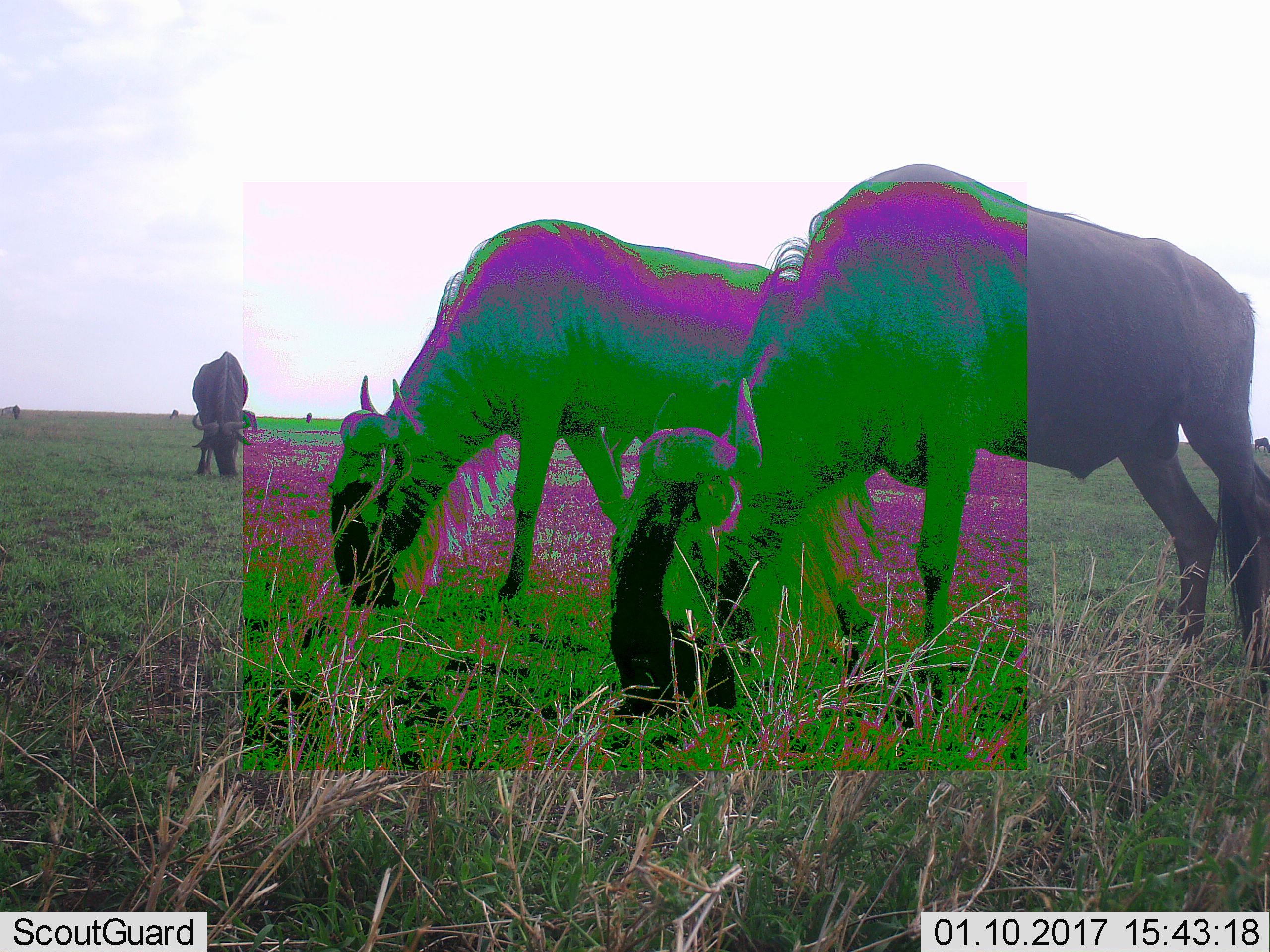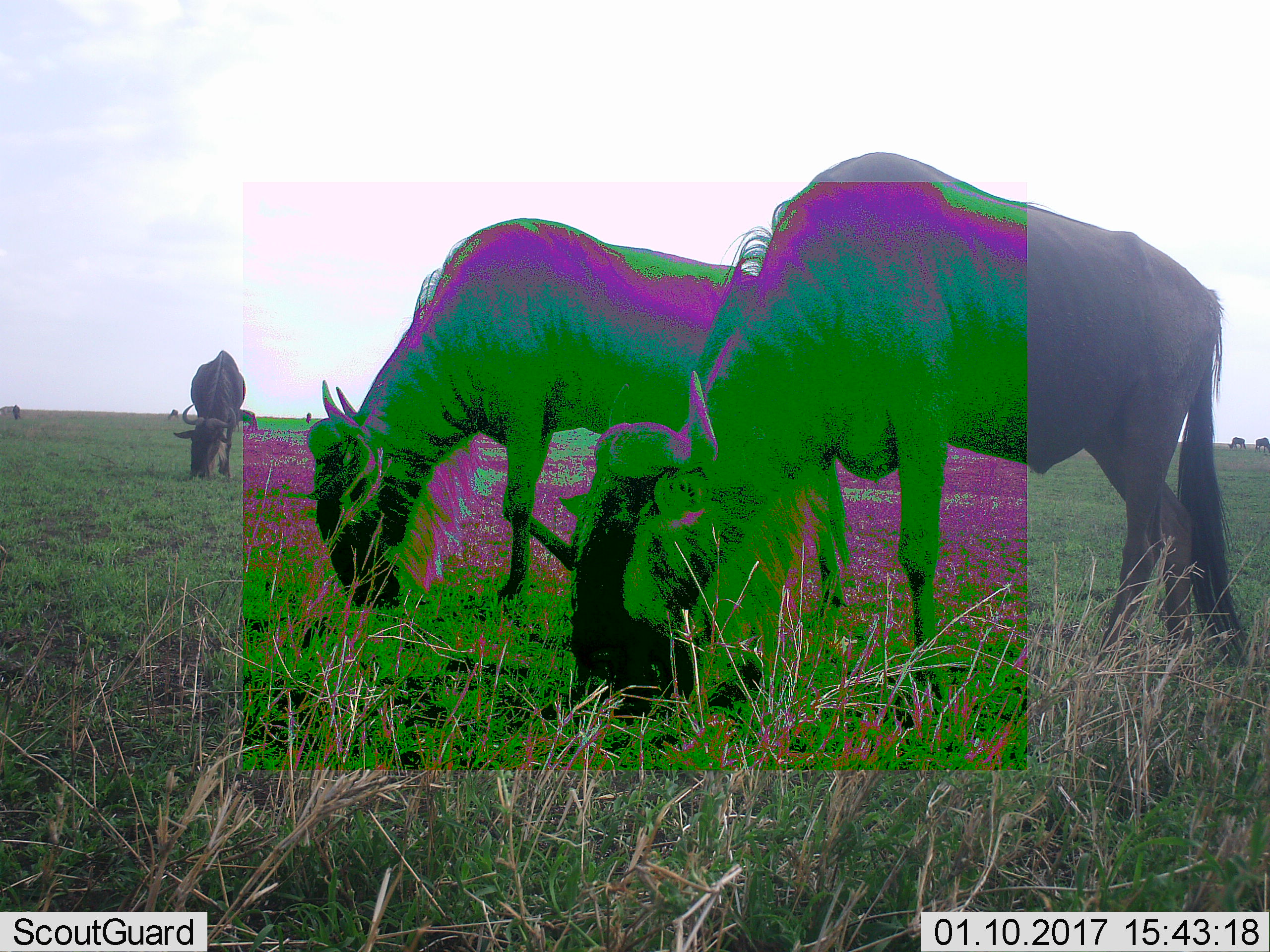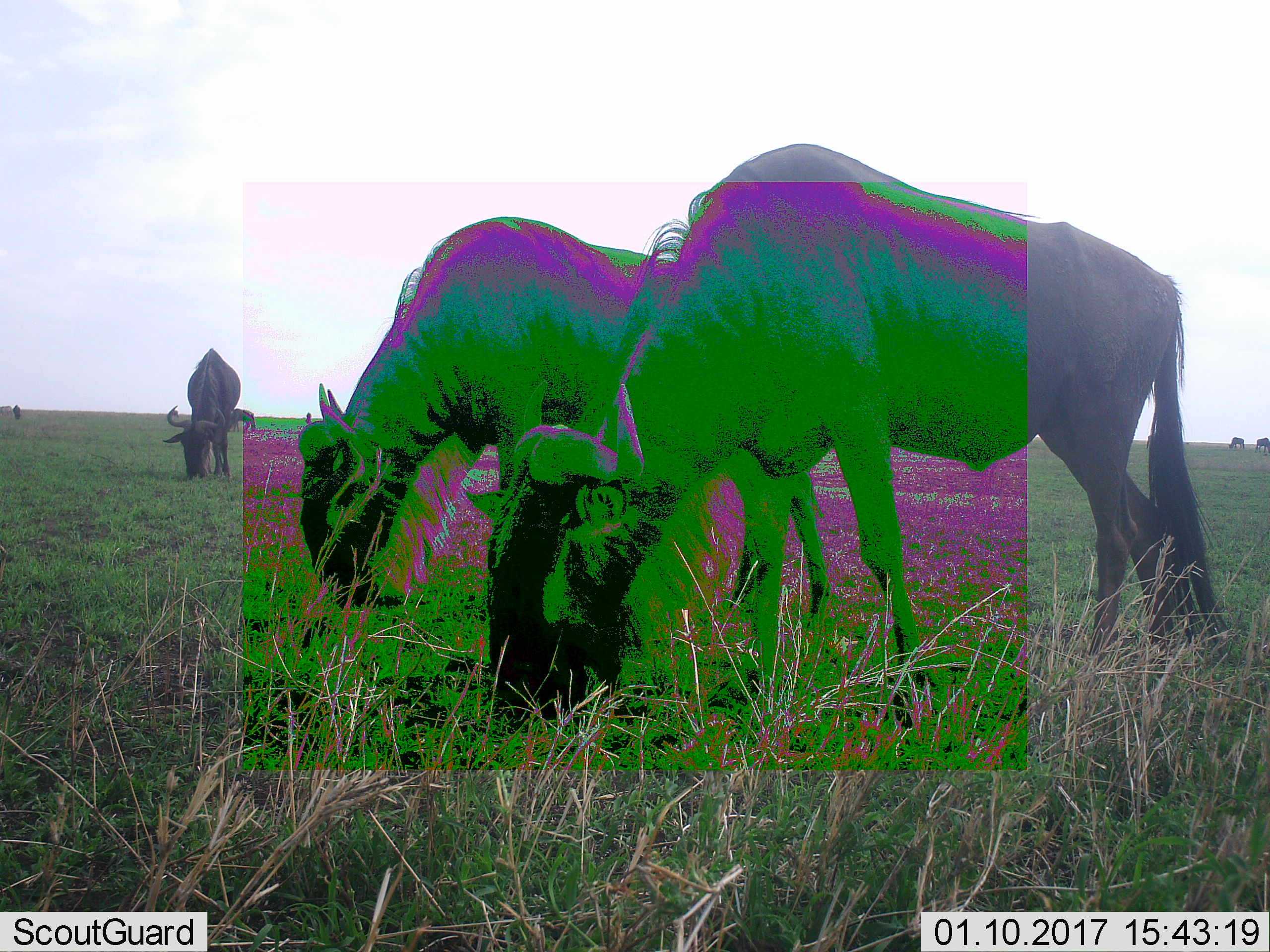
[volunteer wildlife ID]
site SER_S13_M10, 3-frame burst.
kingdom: Animalia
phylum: Chordata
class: Mammalia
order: Artiodactyla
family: Bovidae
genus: Connochaetes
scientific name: Connochaetes taurinus taurinus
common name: blue wildebeest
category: wildebeestblue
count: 6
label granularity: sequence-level